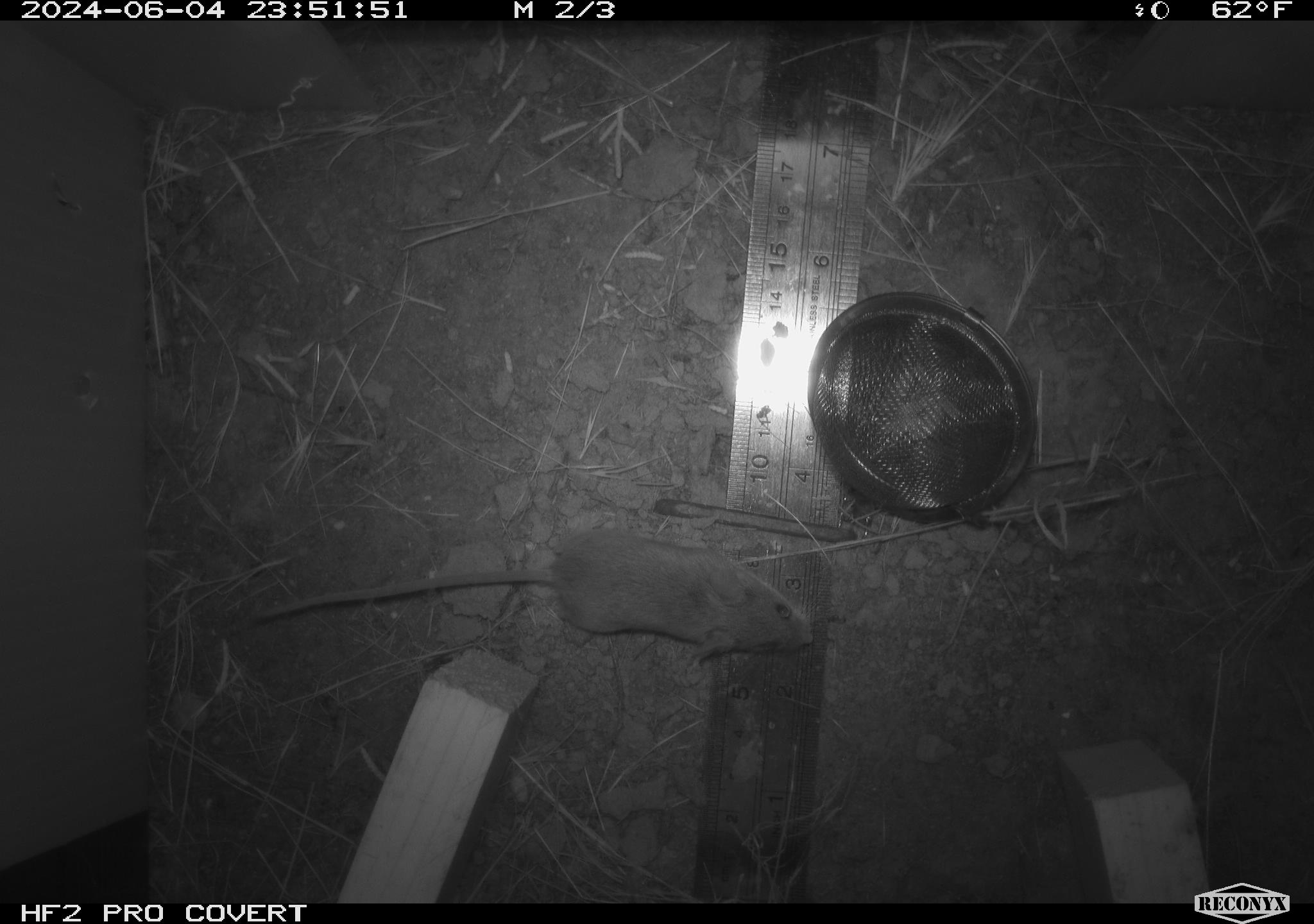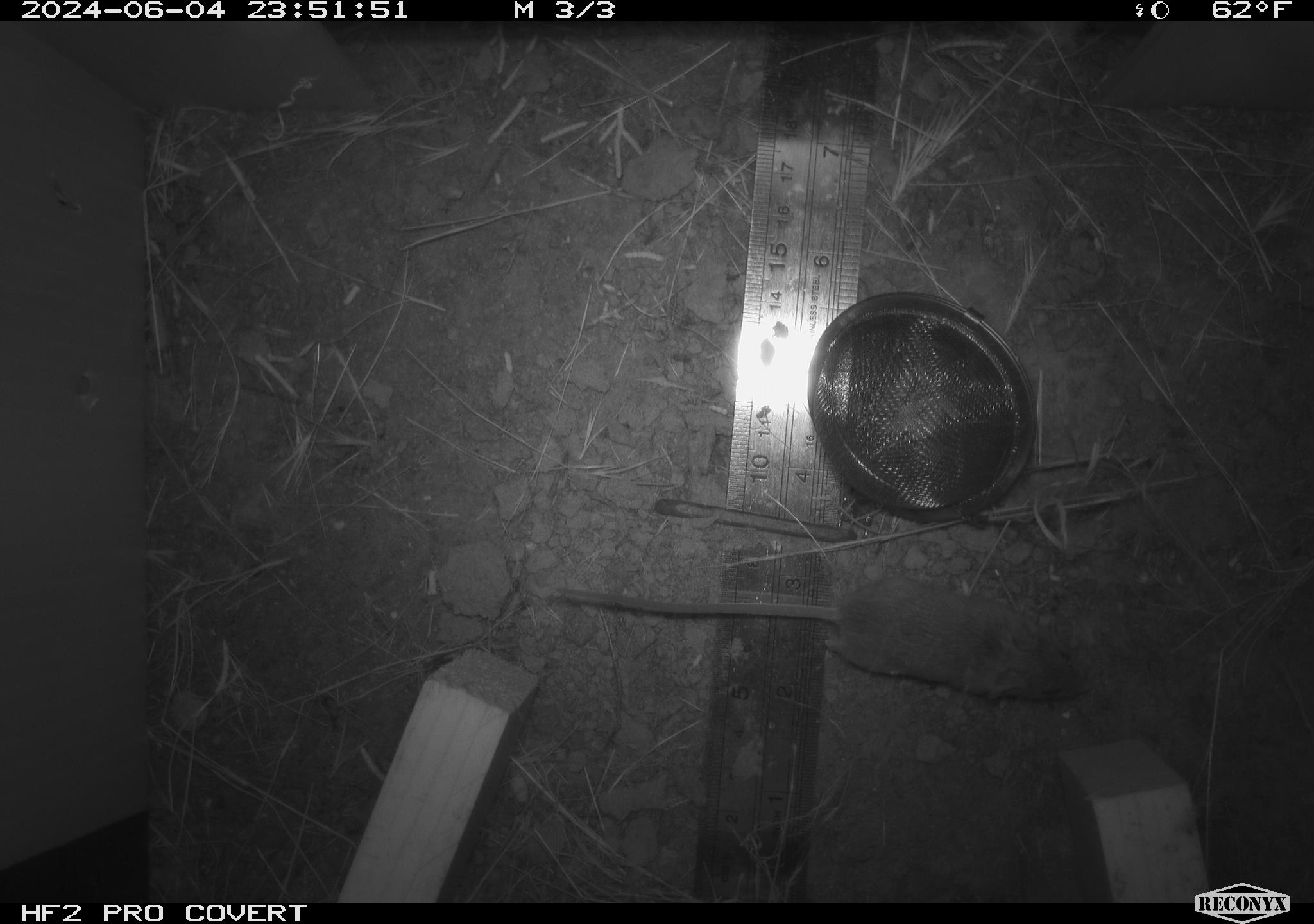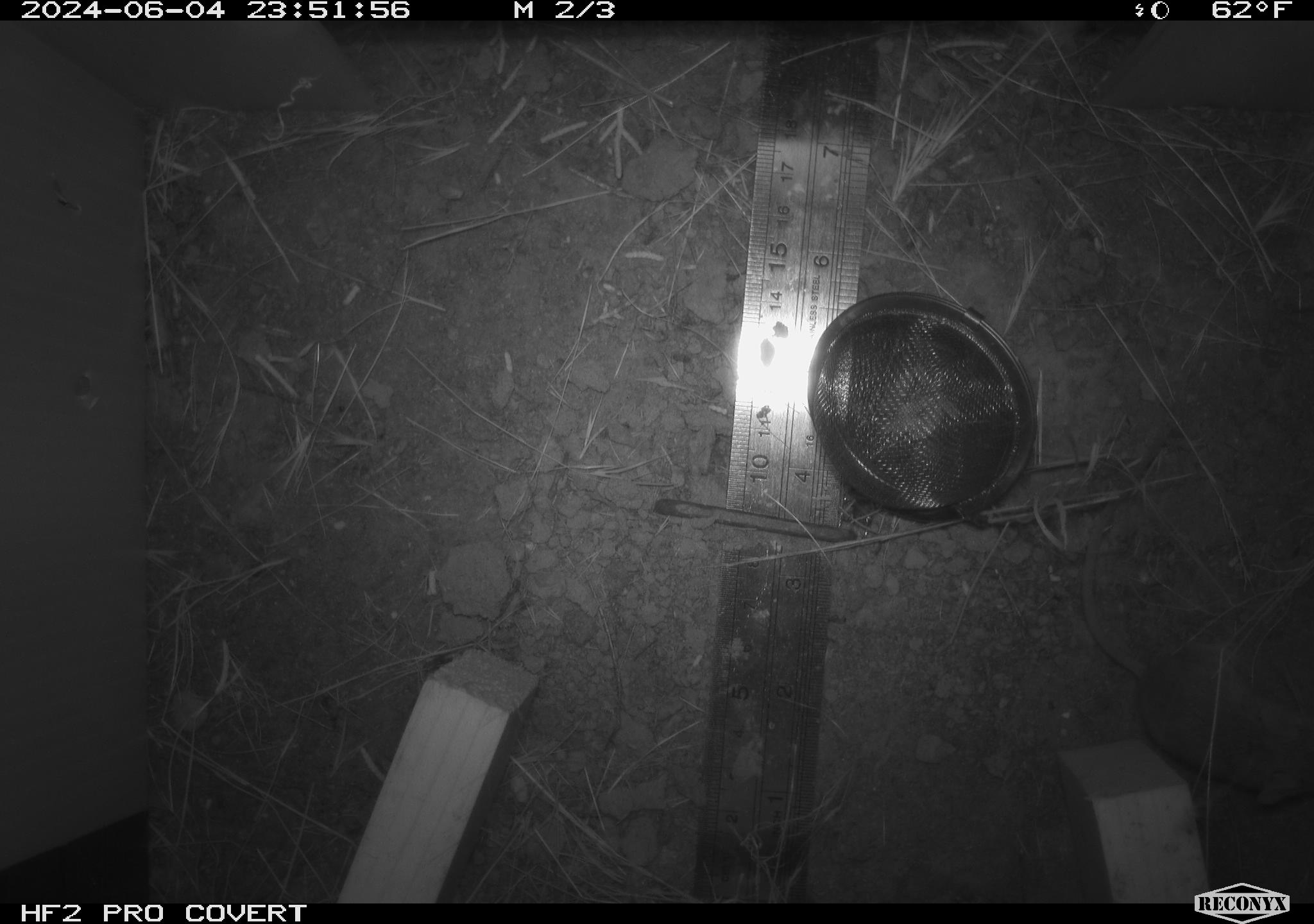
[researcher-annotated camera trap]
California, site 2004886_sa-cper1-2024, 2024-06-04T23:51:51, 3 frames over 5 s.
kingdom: Animalia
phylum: Chordata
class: Mammalia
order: Rodentia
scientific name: Rodentia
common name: rodent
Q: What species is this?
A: Rodent (Rodentia).